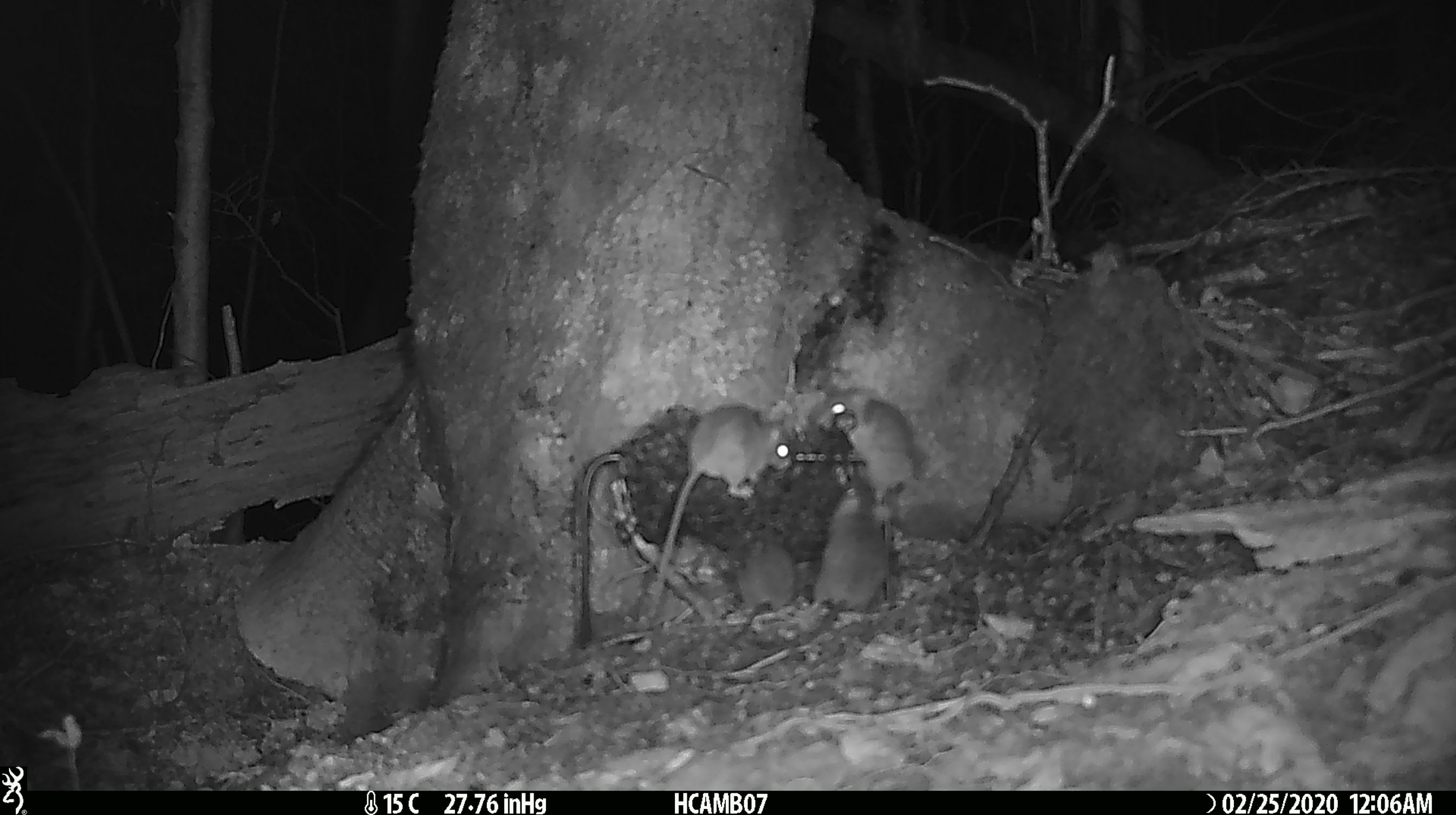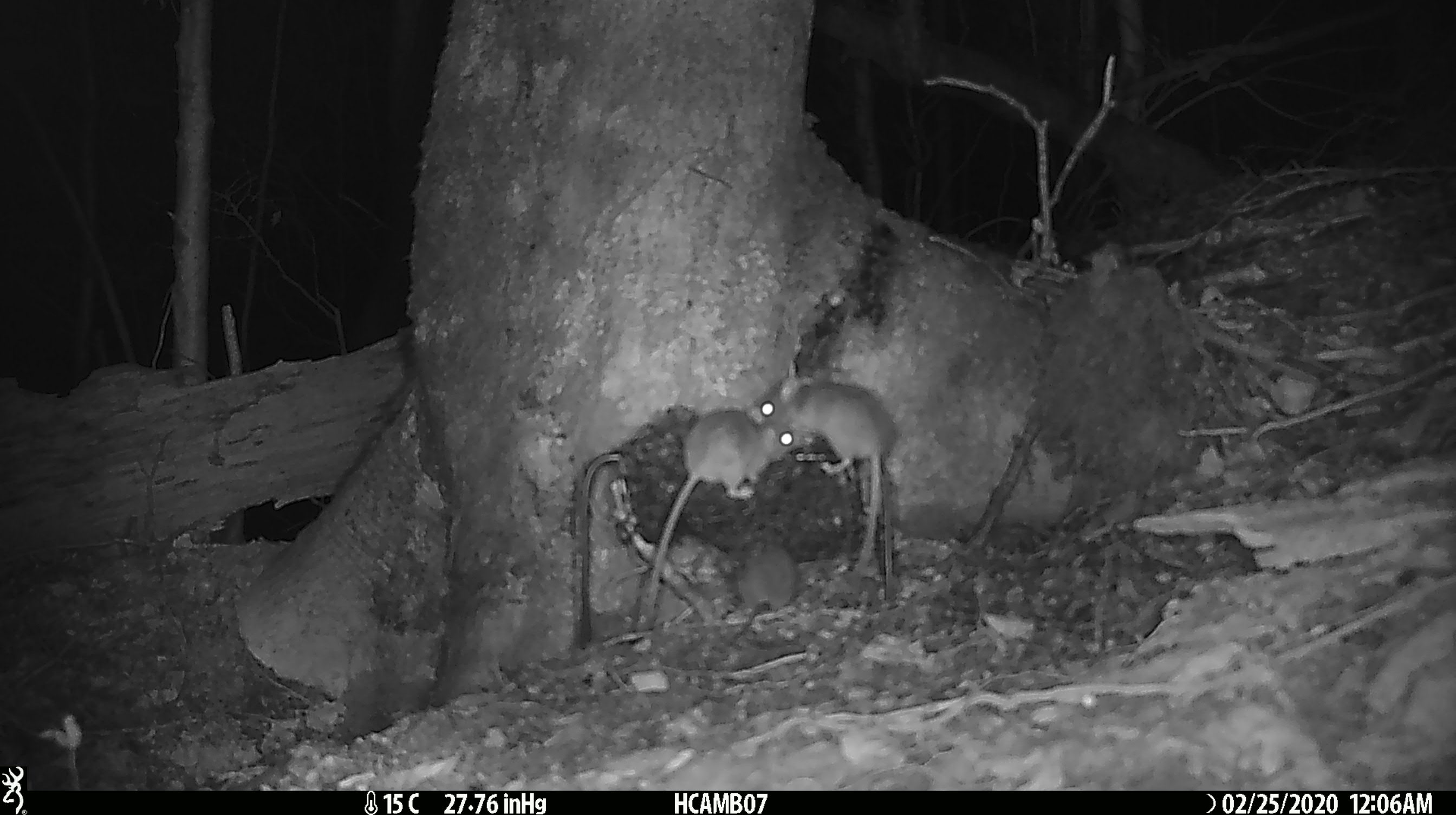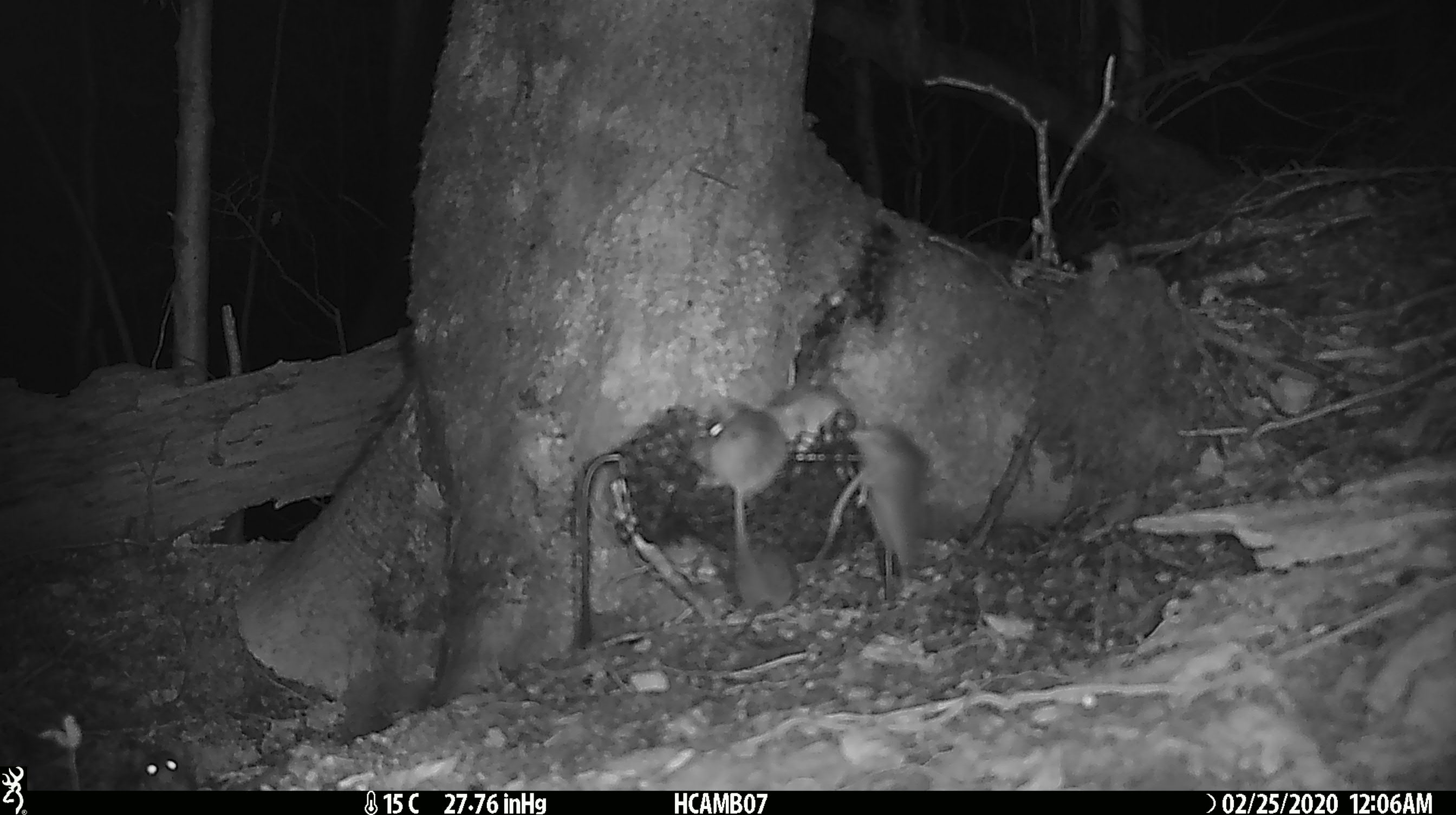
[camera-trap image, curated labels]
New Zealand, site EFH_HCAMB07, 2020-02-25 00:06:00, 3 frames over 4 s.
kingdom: Animalia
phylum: Chordata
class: Mammalia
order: Rodentia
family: Muridae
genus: Mus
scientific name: Mus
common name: mouse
Mouse (Mus).